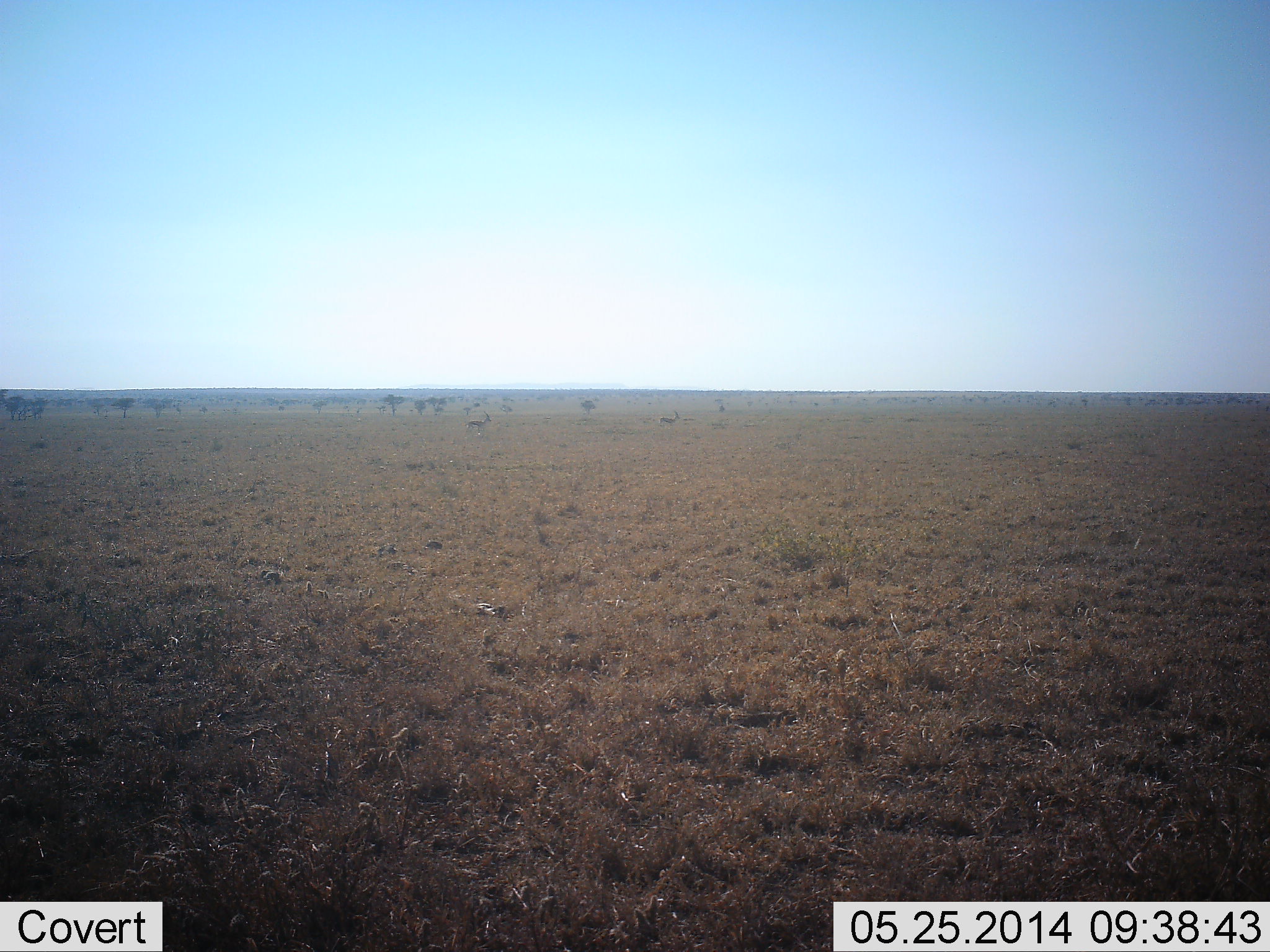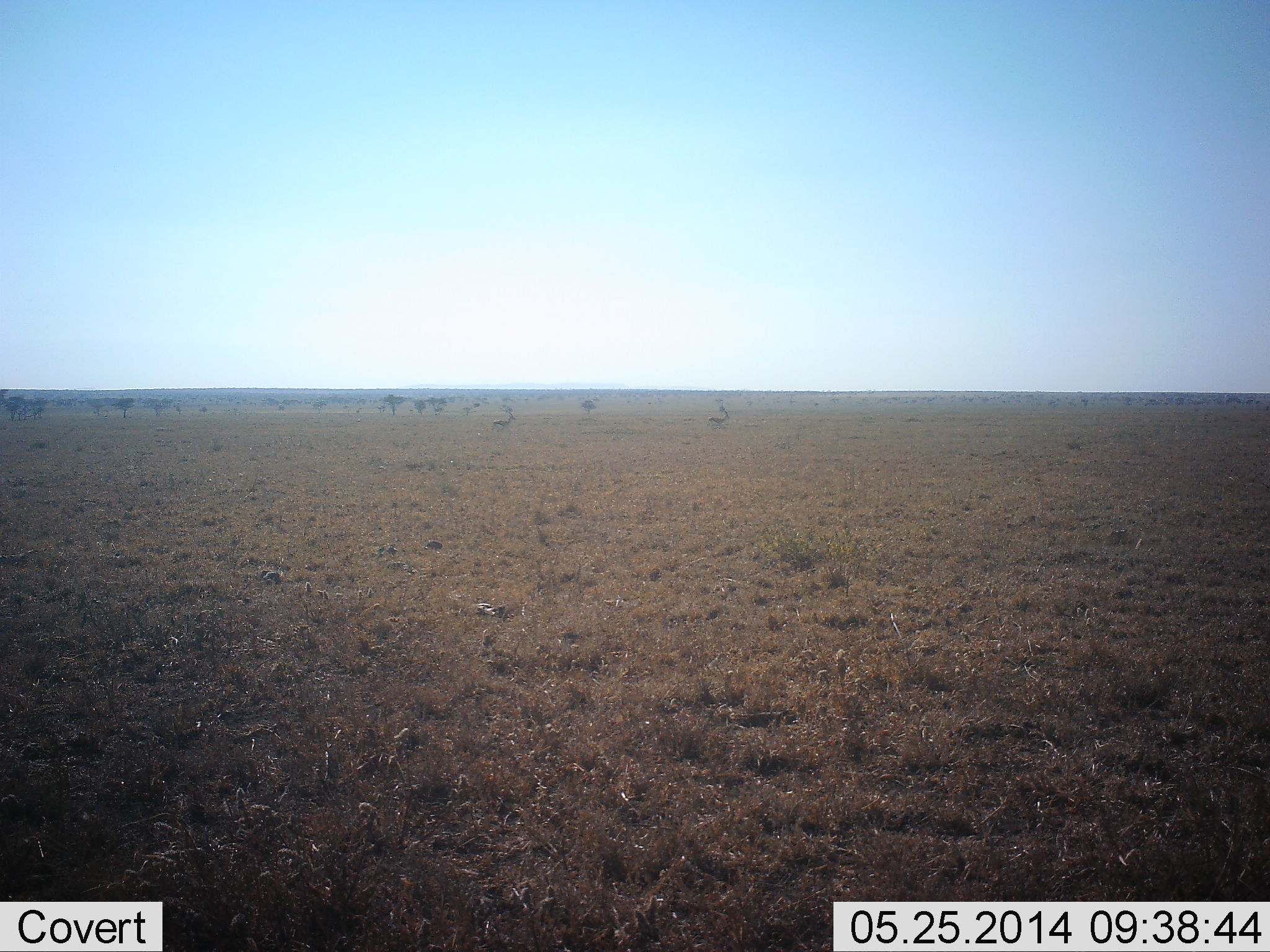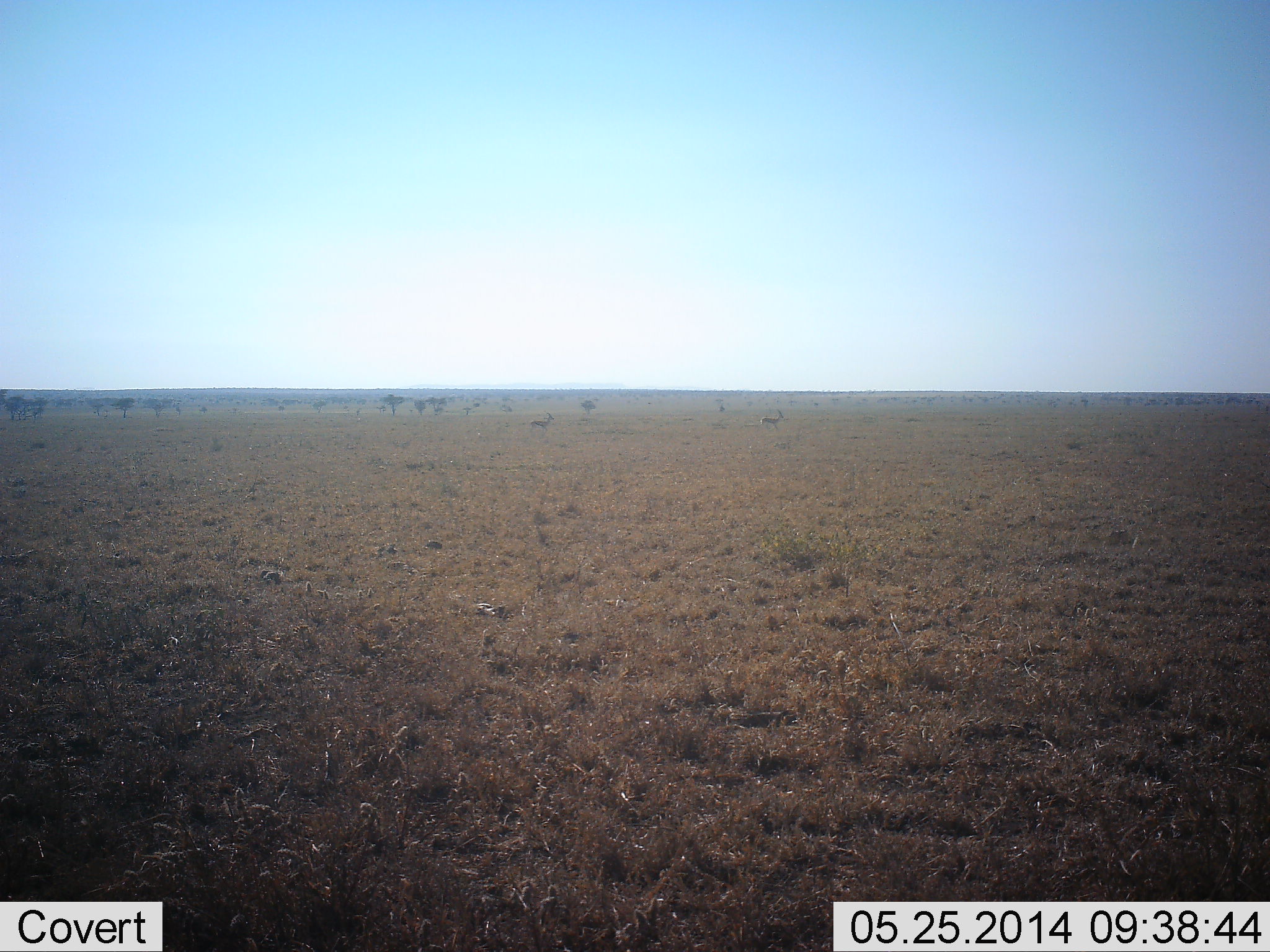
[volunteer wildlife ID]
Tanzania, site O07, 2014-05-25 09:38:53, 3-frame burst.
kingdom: Animalia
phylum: Chordata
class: Mammalia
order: Artiodactyla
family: Bovidae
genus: Eudorcas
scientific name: Eudorcas thomsonii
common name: thomson's gazelle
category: gazellethomsons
Gazellethomsons (thomson's gazelle) (Eudorcas thomsonii), count 2. Behavior (volunteer vote fractions): standing 10%, resting 0%, moving 100%, interacting 20%. Young present (vote fraction): 0%. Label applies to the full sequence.